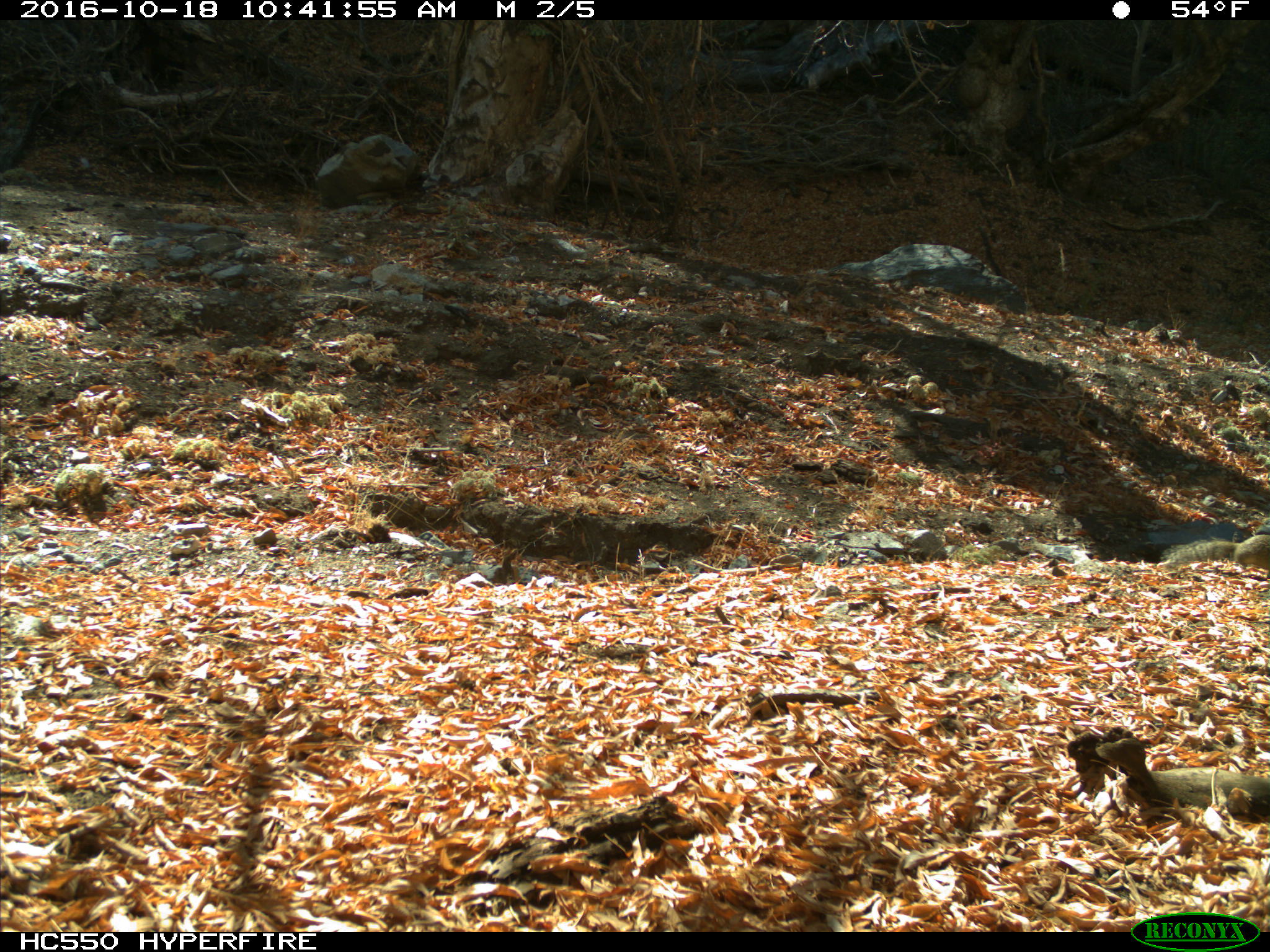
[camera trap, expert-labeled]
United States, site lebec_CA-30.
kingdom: Animalia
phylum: Chordata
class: Mammalia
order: Rodentia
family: Sciuridae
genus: Otospermophilus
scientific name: Otospermophilus beecheyi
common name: california ground squirrel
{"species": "Otospermophilus beecheyi (california ground squirrel)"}